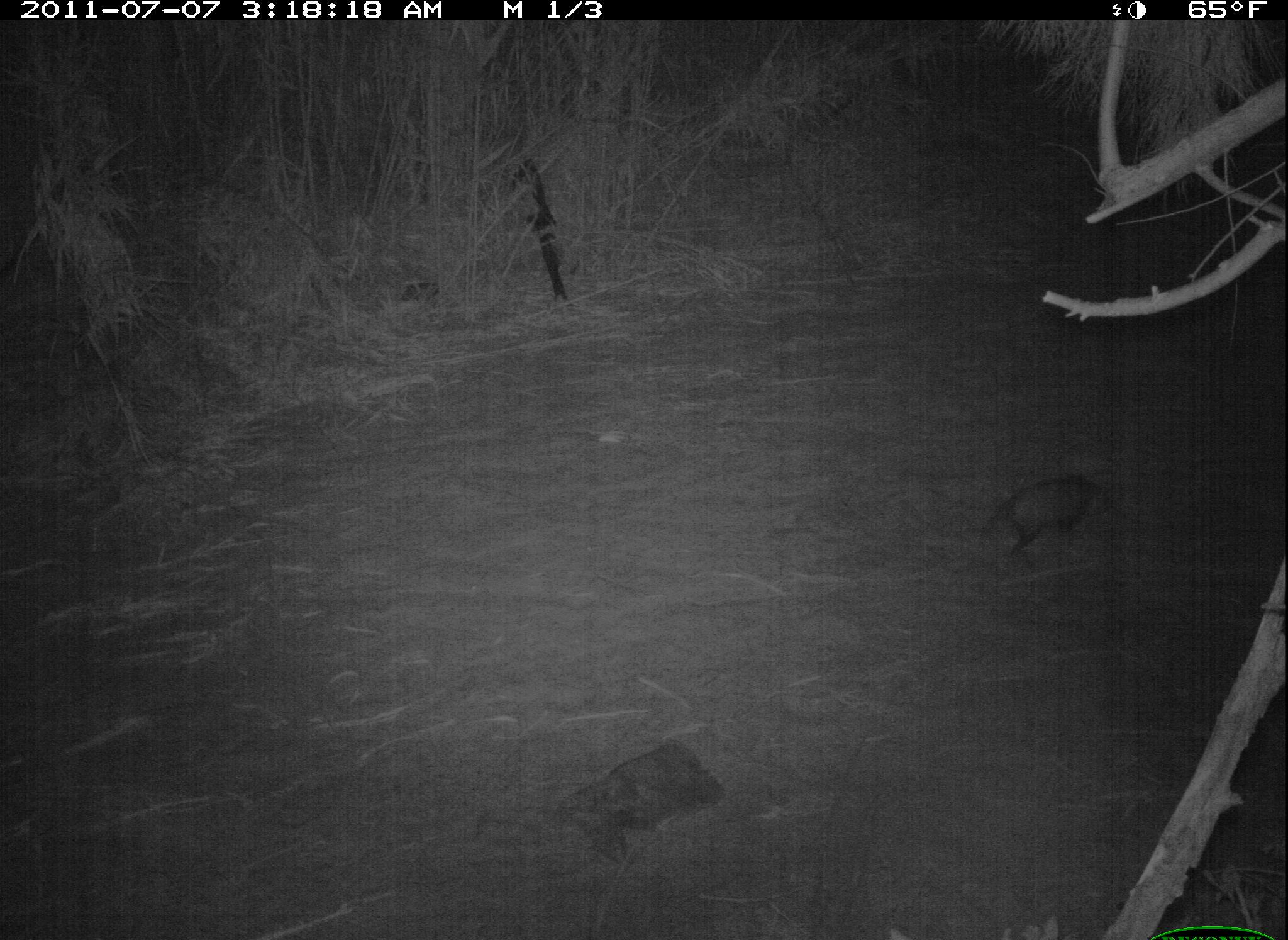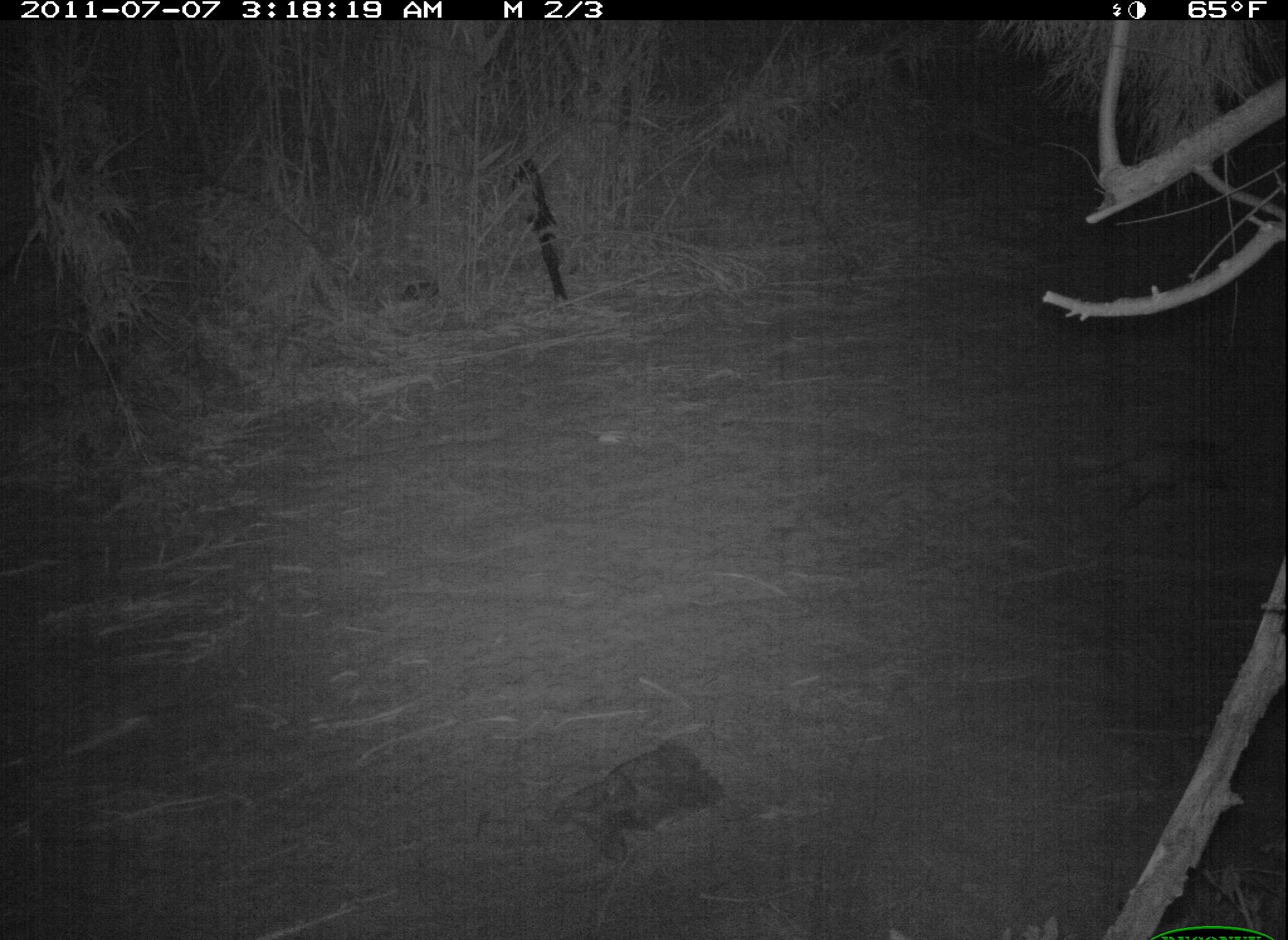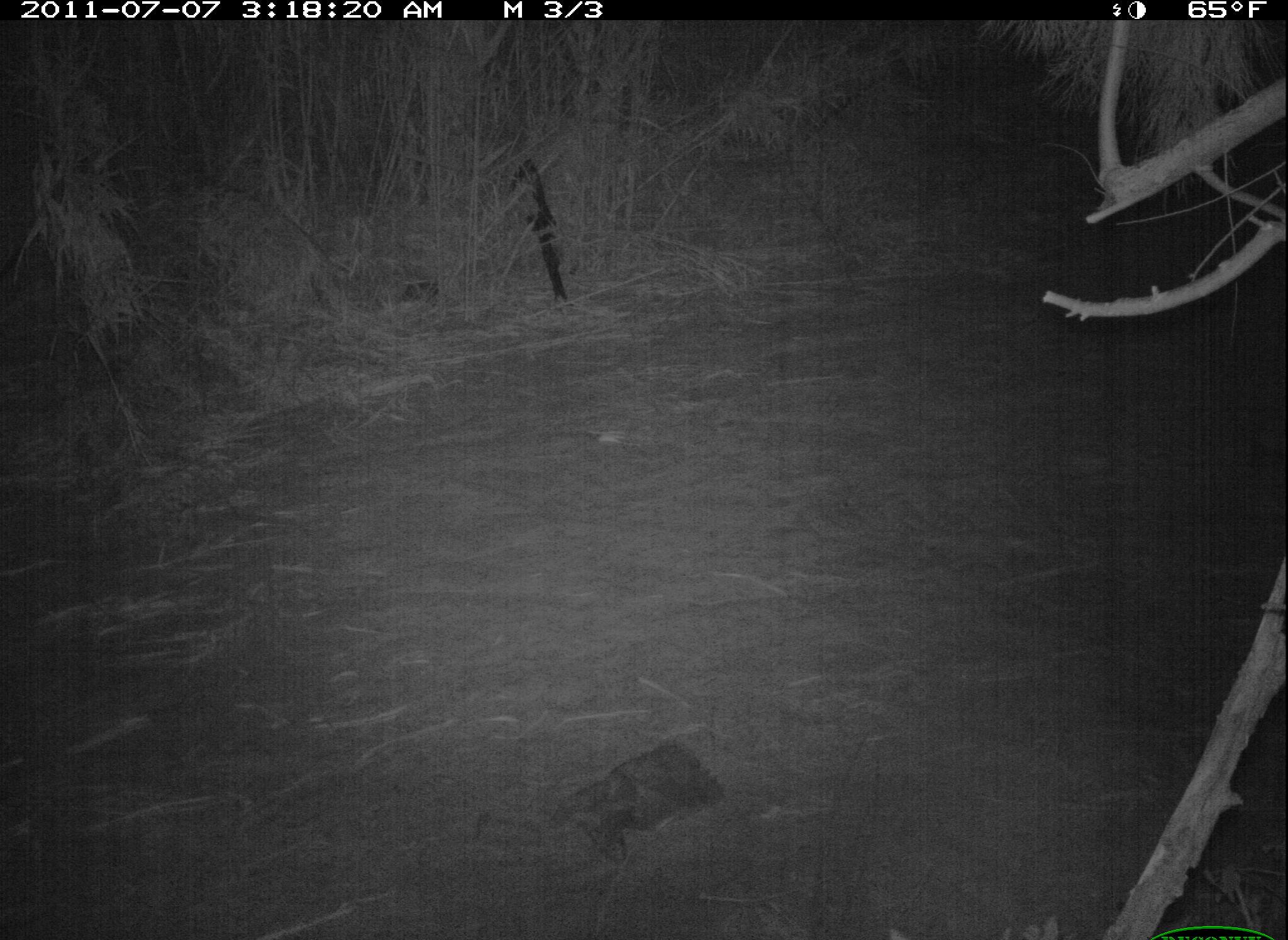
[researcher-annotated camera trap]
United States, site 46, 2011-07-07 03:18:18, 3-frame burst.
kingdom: Animalia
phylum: Chordata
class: Mammalia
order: Didelphimorphia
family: Didelphidae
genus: Didelphis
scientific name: Didelphis virginiana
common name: virginia opossum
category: opossum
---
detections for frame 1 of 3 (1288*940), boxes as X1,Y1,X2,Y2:
opossum: 972,465,1121,565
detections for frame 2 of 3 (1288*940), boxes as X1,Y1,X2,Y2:
opossum: 1040,416,1248,522